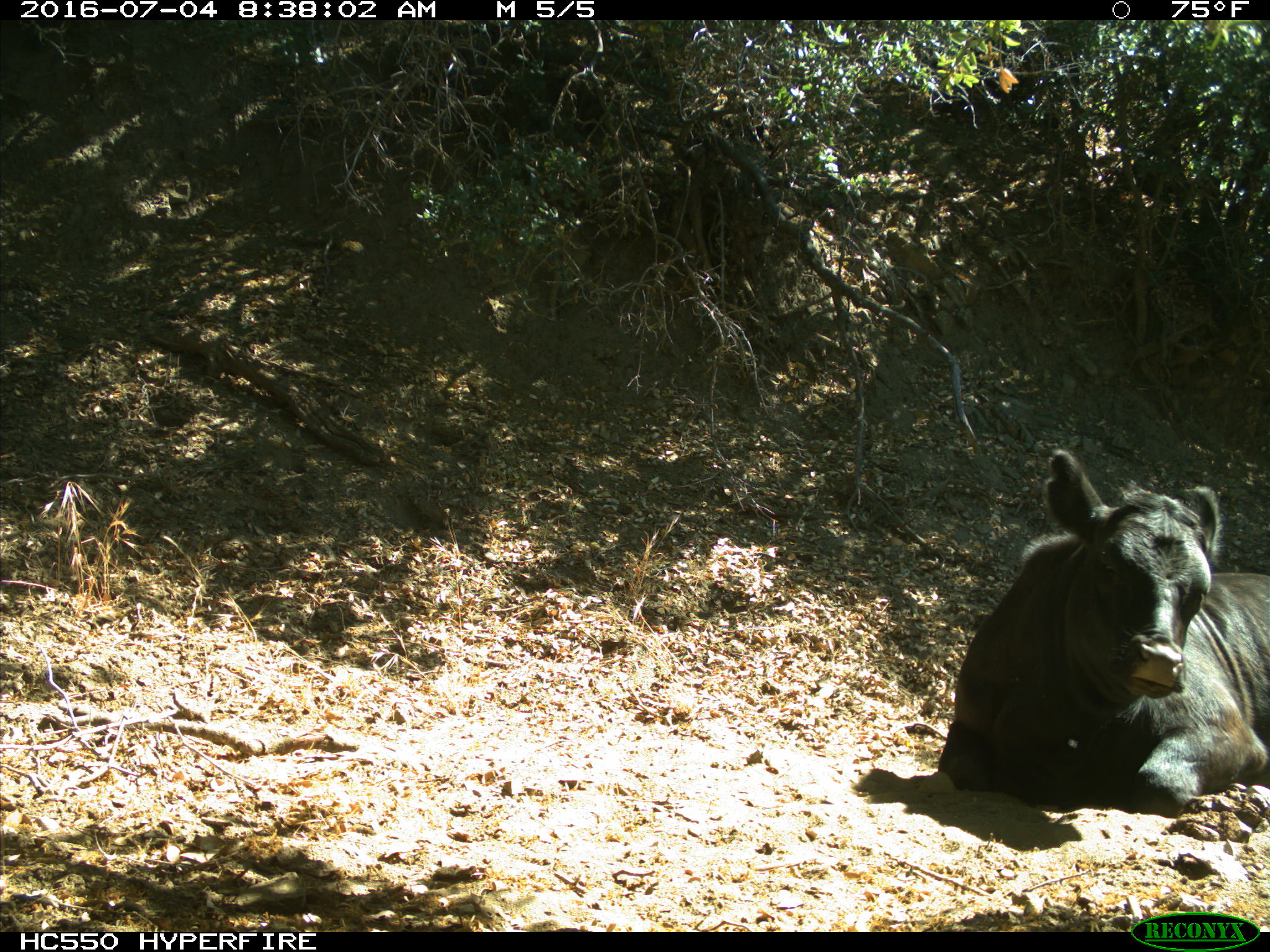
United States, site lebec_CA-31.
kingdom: Animalia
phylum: Chordata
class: Mammalia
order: Artiodactyla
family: Bovidae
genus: Bos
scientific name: Bos taurus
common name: domestic cow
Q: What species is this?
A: Bos taurus (domestic cow).